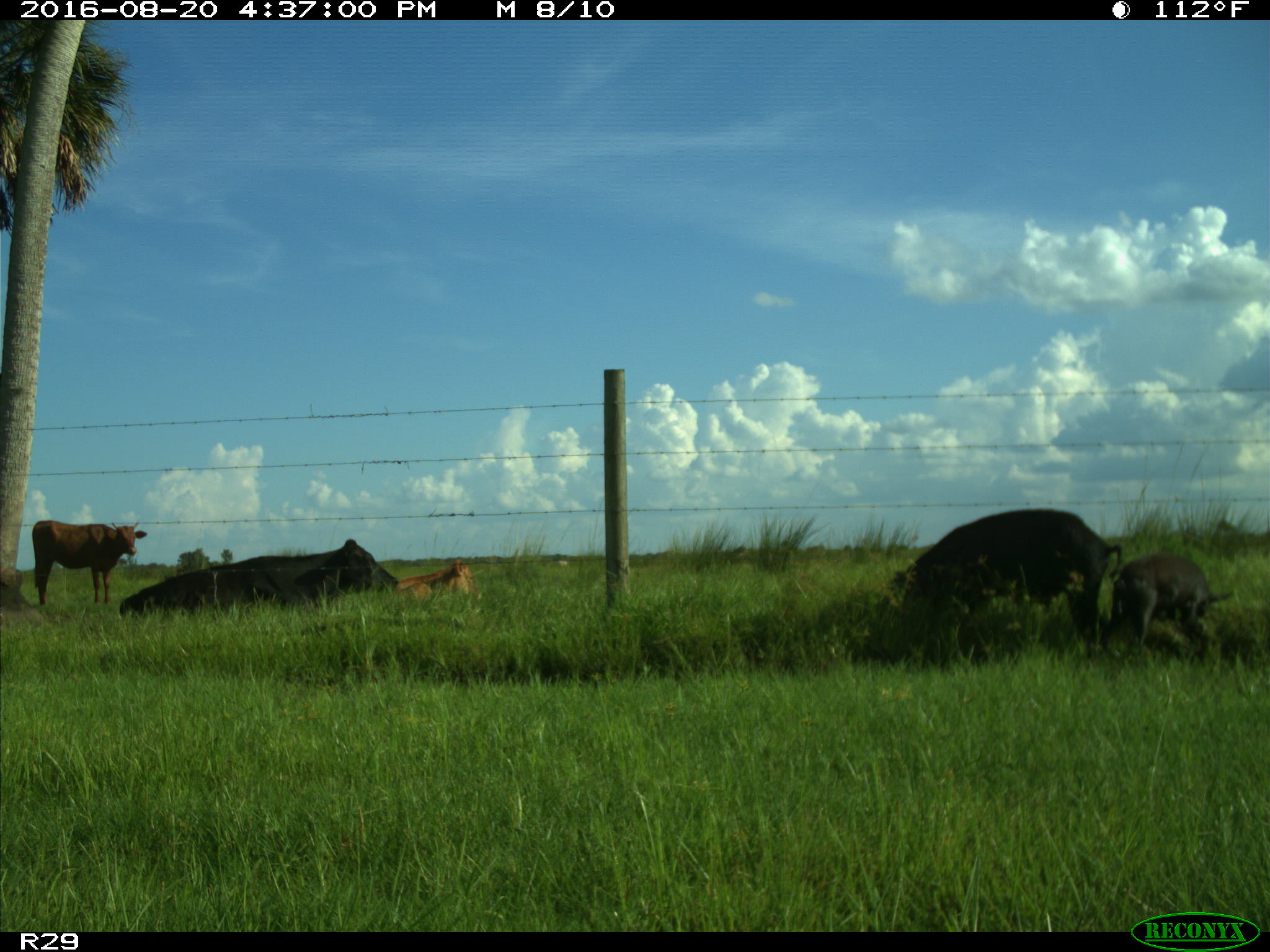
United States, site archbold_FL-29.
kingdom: Animalia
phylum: Chordata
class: Mammalia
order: Artiodactyla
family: Suidae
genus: Sus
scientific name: Sus scrofa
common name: wild boar